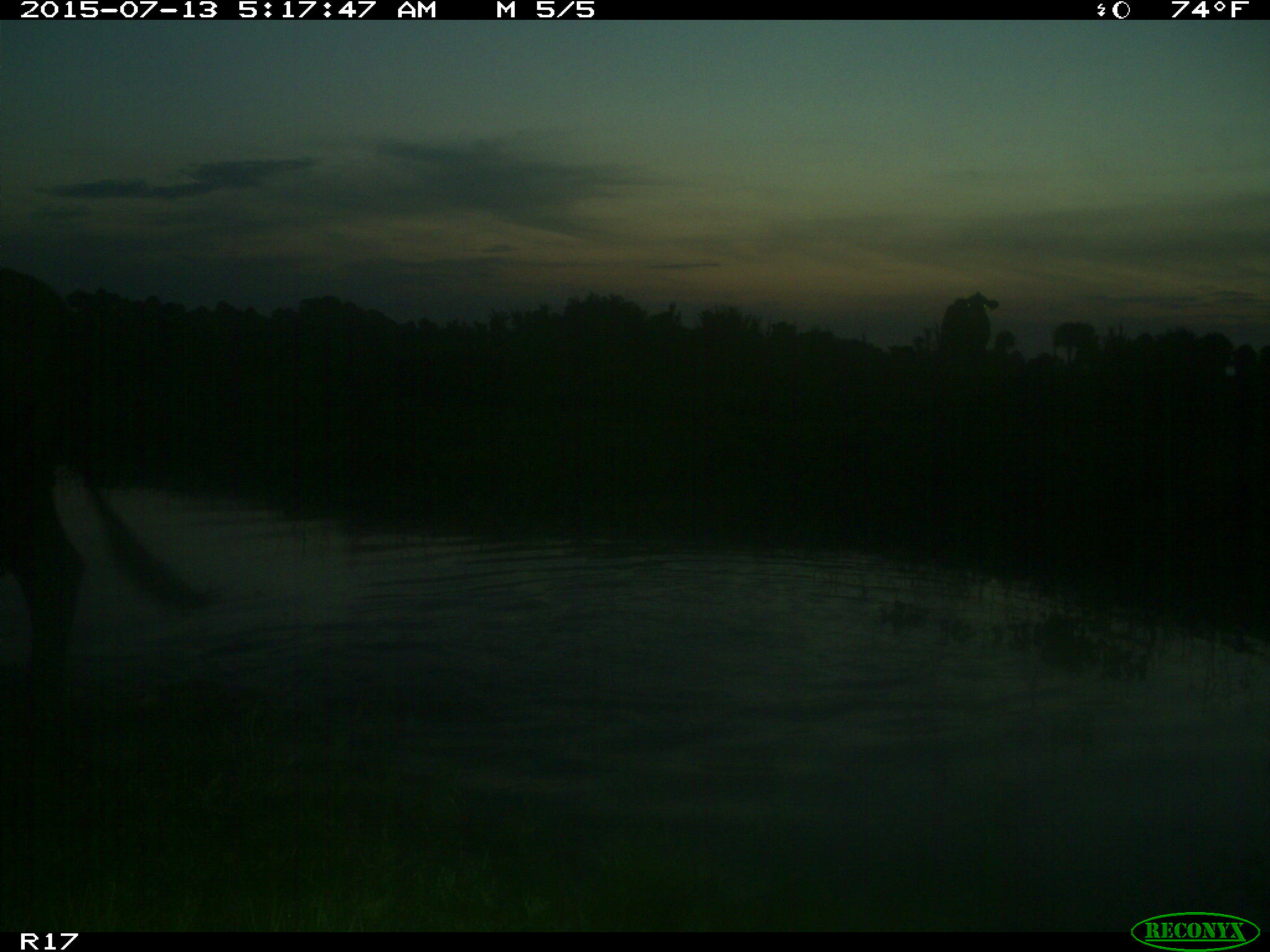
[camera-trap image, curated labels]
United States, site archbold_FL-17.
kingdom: Animalia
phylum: Chordata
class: Mammalia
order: Artiodactyla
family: Bovidae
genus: Bos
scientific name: Bos taurus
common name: domestic cow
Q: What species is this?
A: Bos taurus (domestic cow).